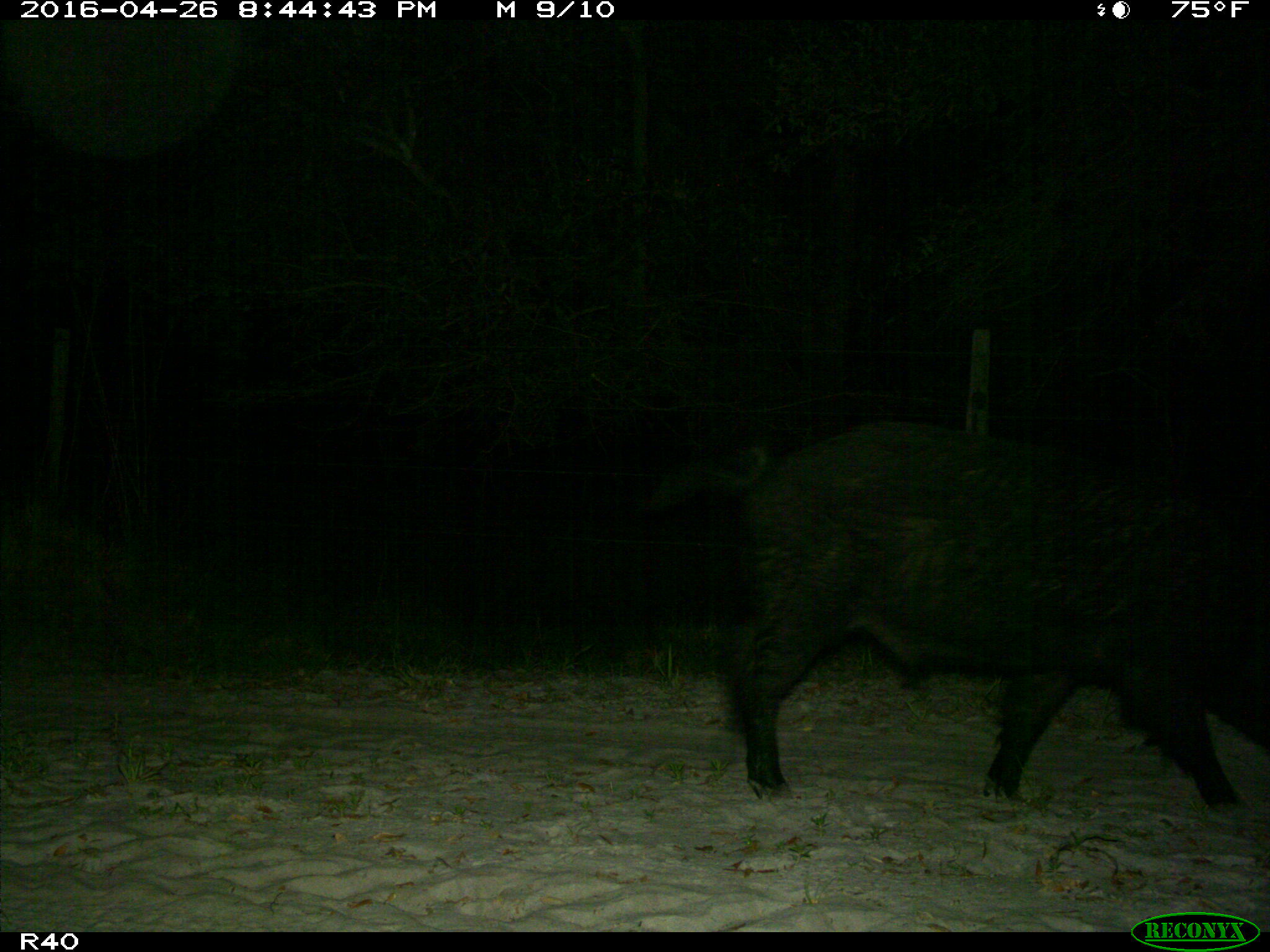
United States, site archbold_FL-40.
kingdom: Animalia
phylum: Chordata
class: Mammalia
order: Artiodactyla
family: Suidae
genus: Sus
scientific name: Sus scrofa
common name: wild boar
Sus scrofa (wild boar).